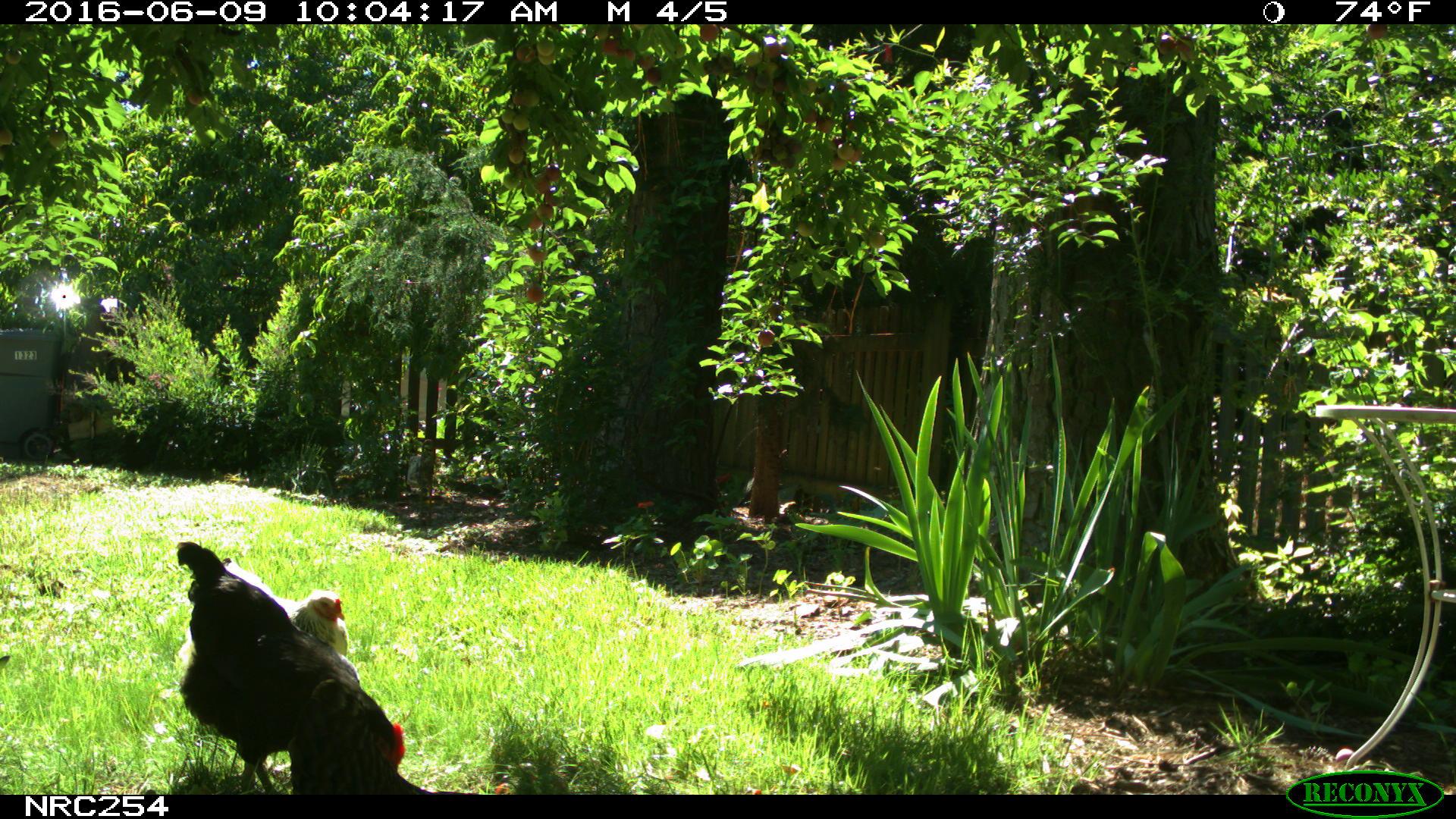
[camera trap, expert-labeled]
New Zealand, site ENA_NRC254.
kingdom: Animalia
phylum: Chordata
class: Aves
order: Galliformes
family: Phasianidae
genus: Gallus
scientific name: Gallus gallus domesticus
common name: chicken